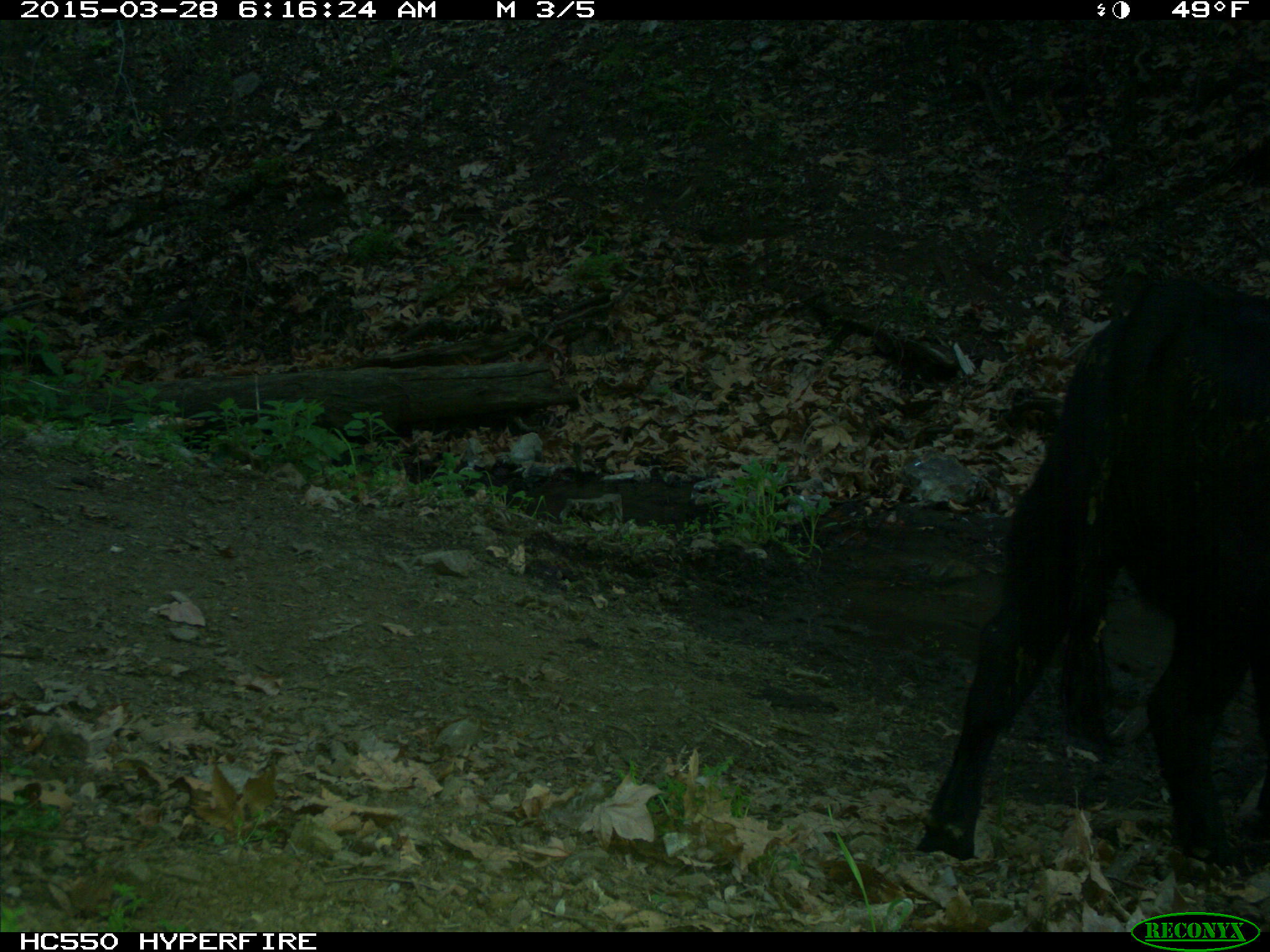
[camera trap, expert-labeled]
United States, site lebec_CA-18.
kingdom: Animalia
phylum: Chordata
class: Mammalia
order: Artiodactyla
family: Bovidae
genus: Bos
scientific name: Bos taurus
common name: domestic cow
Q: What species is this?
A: Bos taurus (domestic cow).